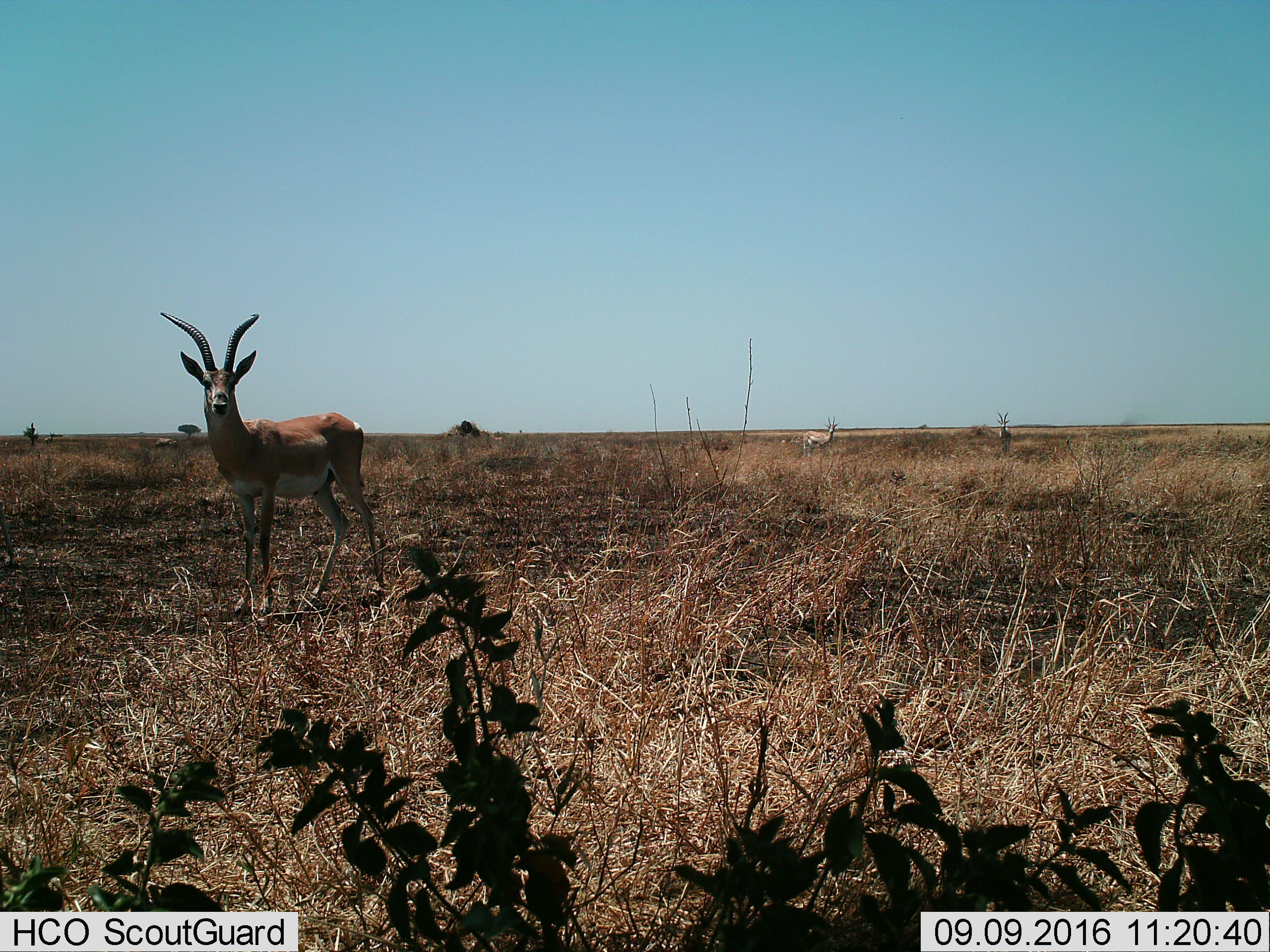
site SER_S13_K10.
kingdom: Animalia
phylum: Chordata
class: Mammalia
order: Artiodactyla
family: Bovidae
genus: Nanger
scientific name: Nanger granti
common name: grant's gazelle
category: gazellegrants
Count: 3.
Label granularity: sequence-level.